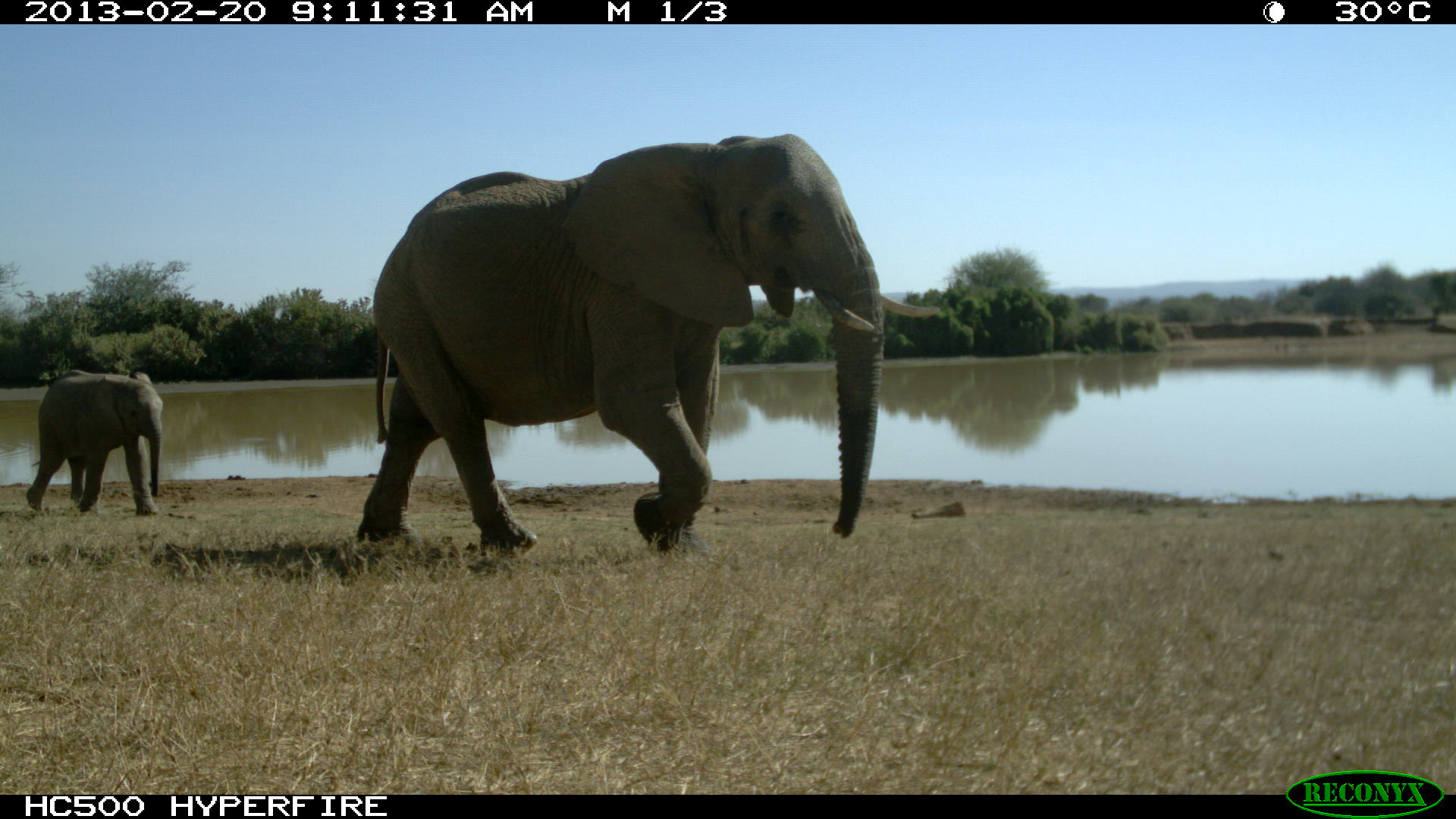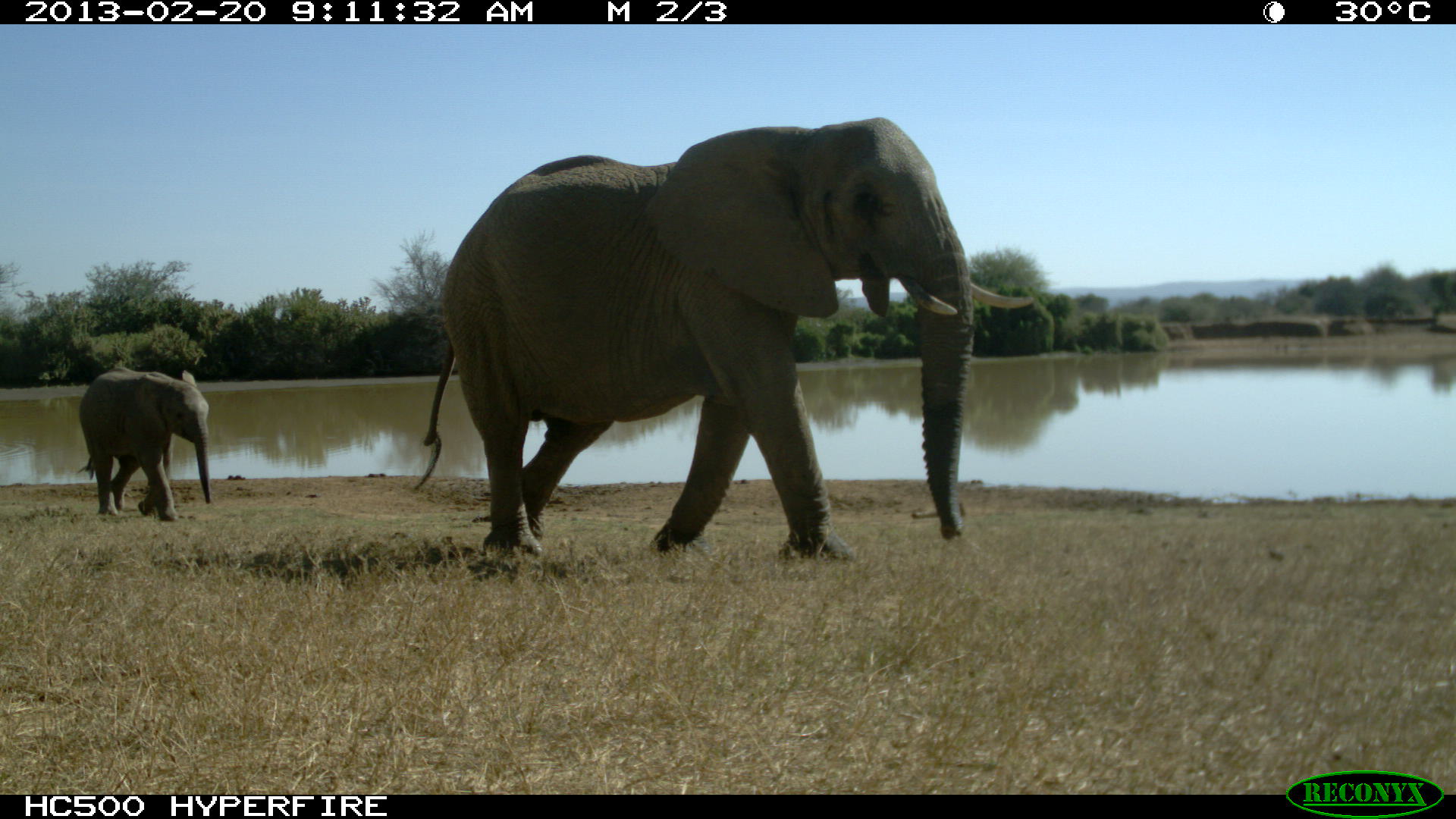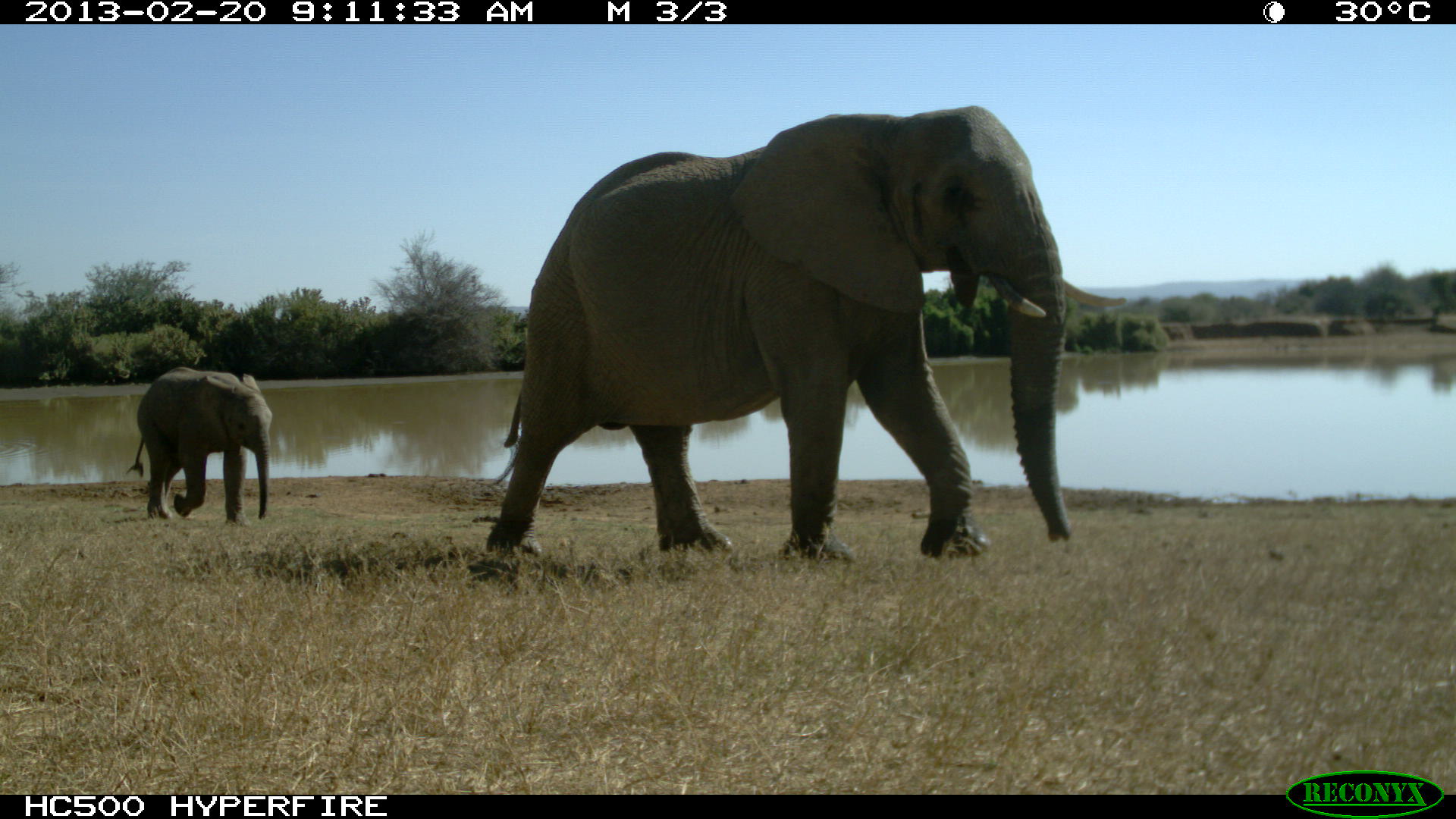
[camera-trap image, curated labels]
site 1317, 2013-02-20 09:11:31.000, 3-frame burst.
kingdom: Animalia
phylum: Chordata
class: Mammalia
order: Proboscidea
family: Elephantidae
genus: Loxodonta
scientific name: Loxodonta africana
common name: african bush elephant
Loxodonta africana (african bush elephant), count 2.